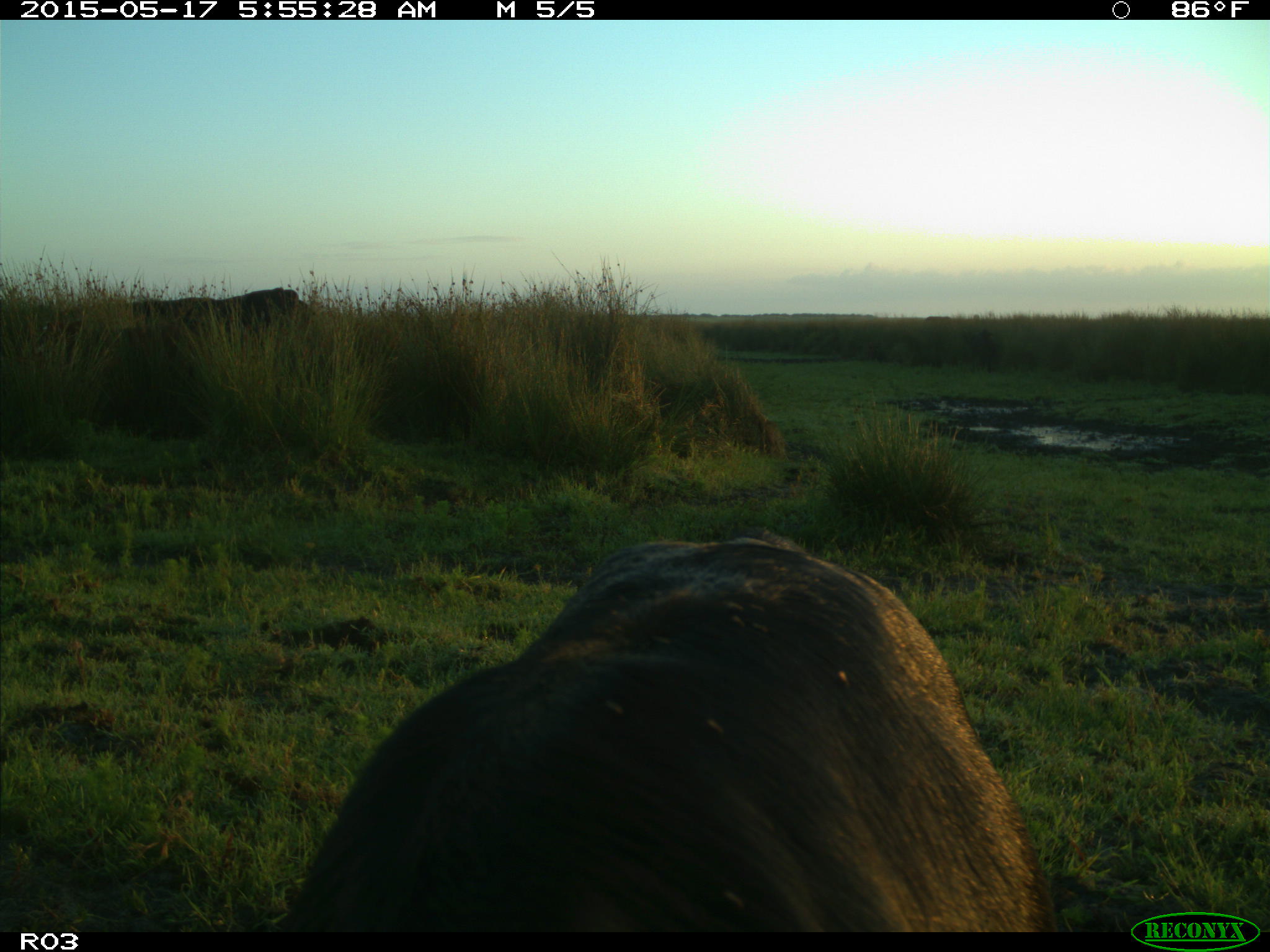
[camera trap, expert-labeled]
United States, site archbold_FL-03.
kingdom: Animalia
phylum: Chordata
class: Mammalia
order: Artiodactyla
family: Bovidae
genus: Bos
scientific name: Bos taurus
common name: domestic cow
Bos taurus (domestic cow).